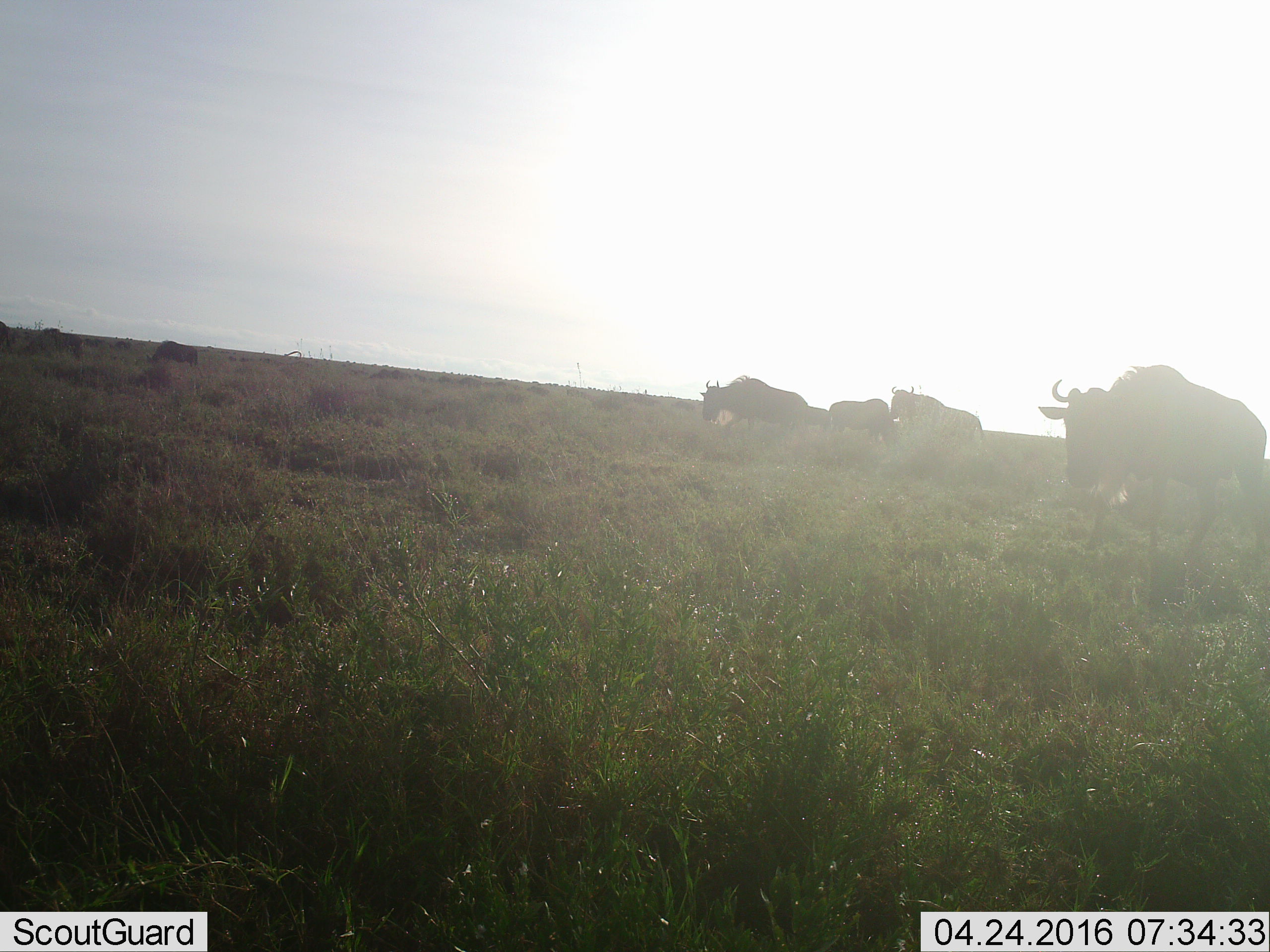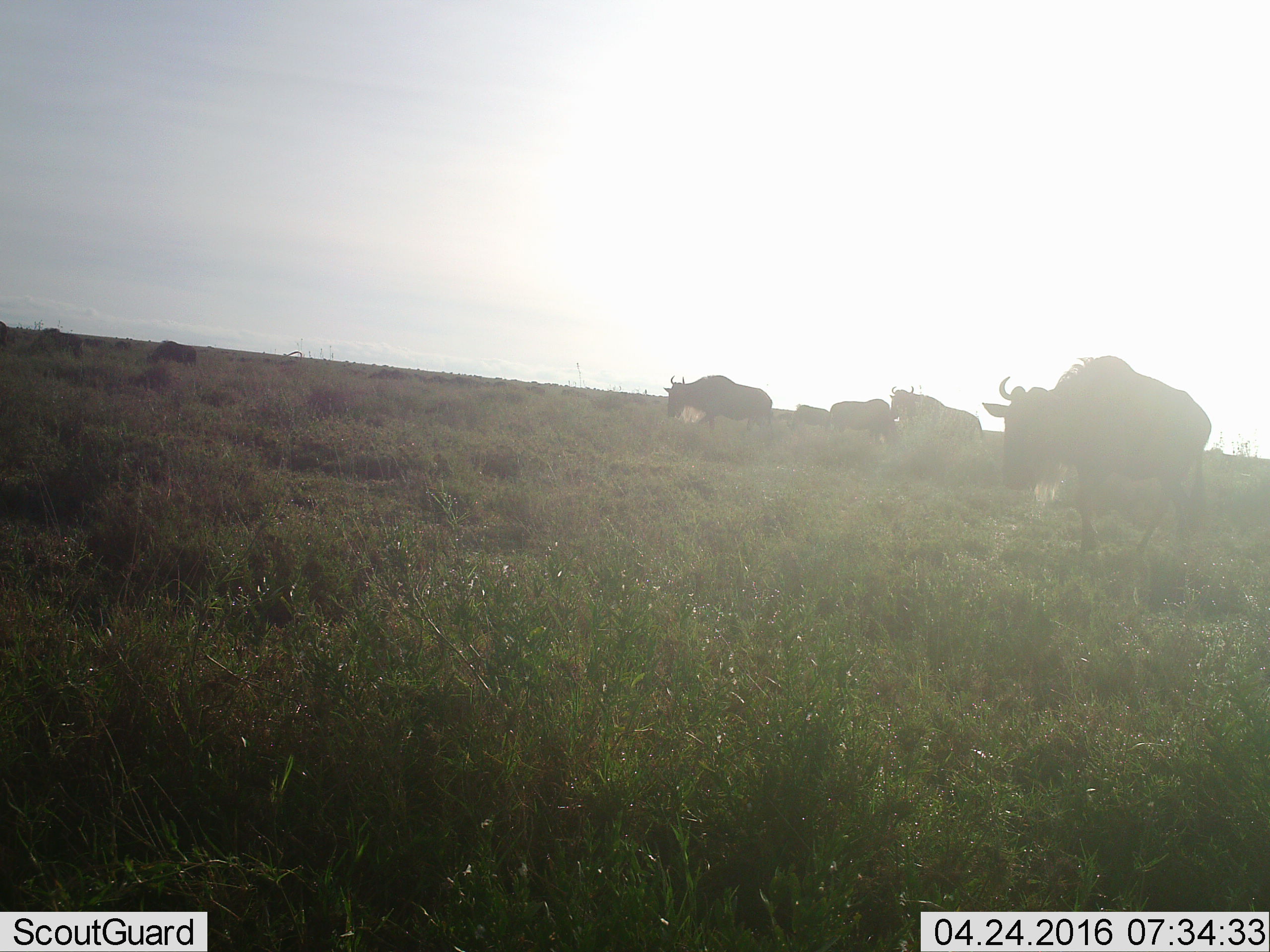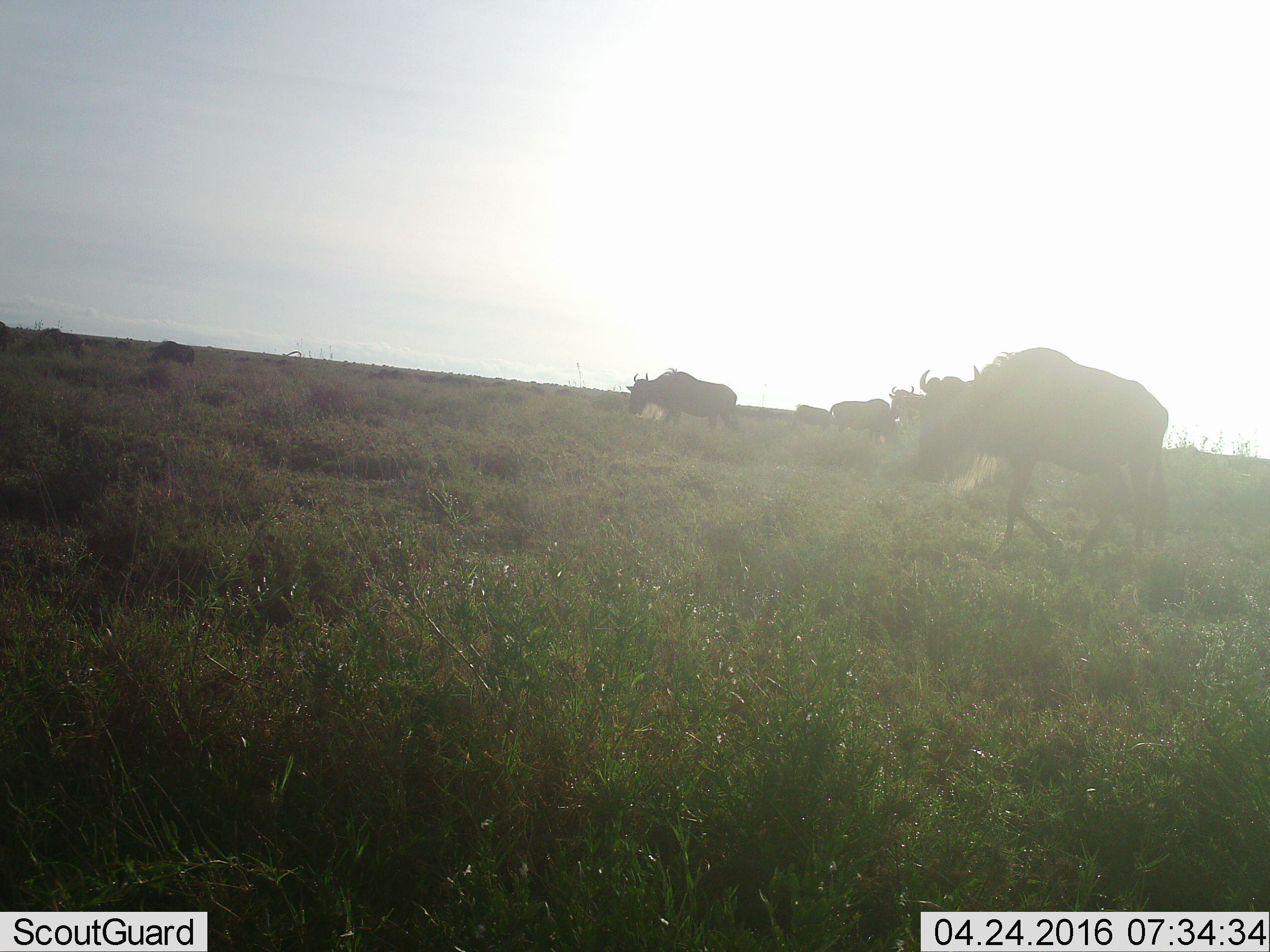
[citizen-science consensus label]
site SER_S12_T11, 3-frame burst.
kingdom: Animalia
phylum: Chordata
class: Mammalia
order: Artiodactyla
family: Bovidae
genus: Connochaetes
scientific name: Connochaetes taurinus taurinus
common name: blue wildebeest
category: wildebeestblue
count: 5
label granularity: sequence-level